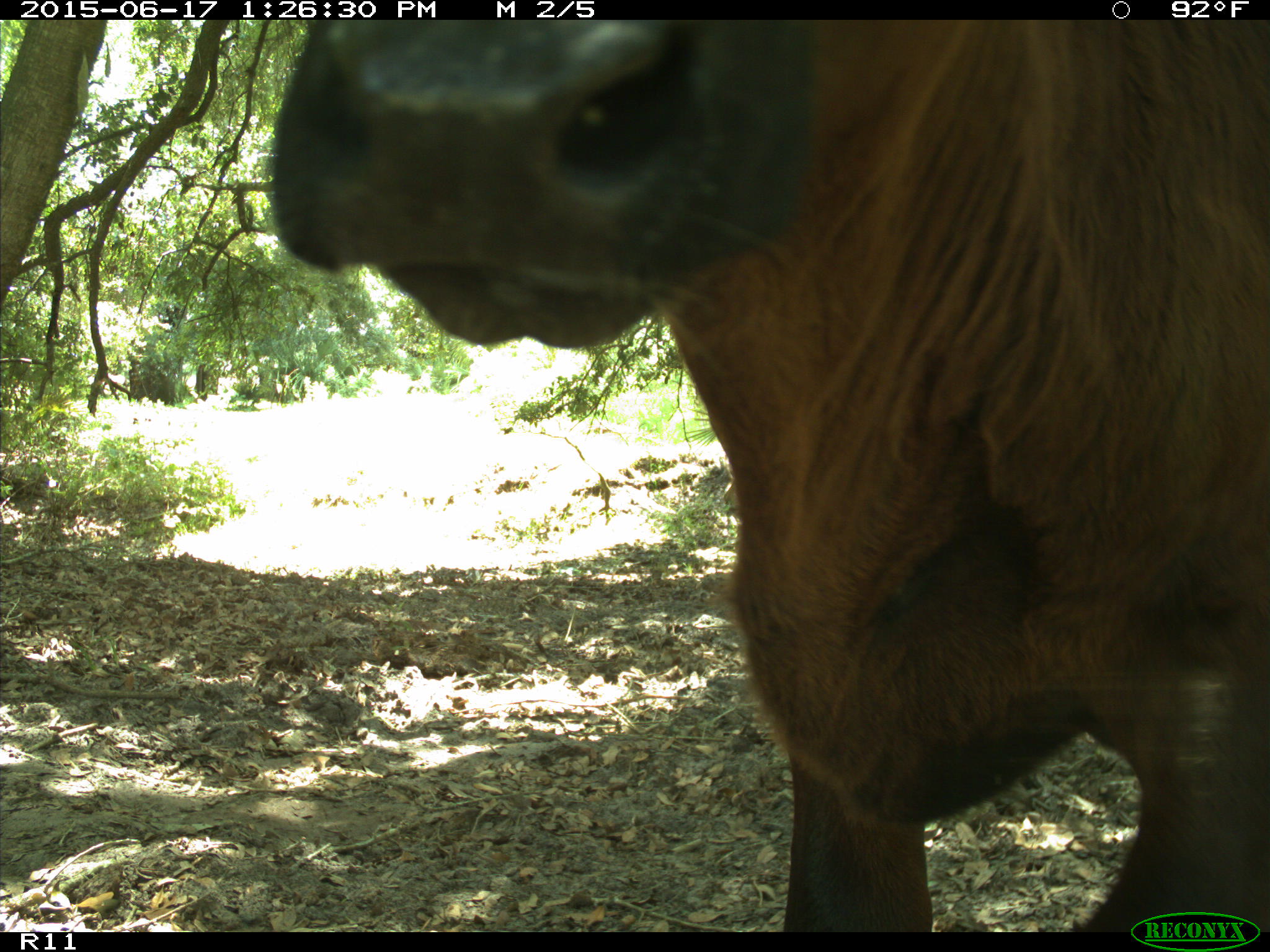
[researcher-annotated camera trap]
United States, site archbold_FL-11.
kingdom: Animalia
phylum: Chordata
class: Mammalia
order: Artiodactyla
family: Bovidae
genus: Bos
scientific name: Bos taurus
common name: domestic cow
Bos taurus (domestic cow).